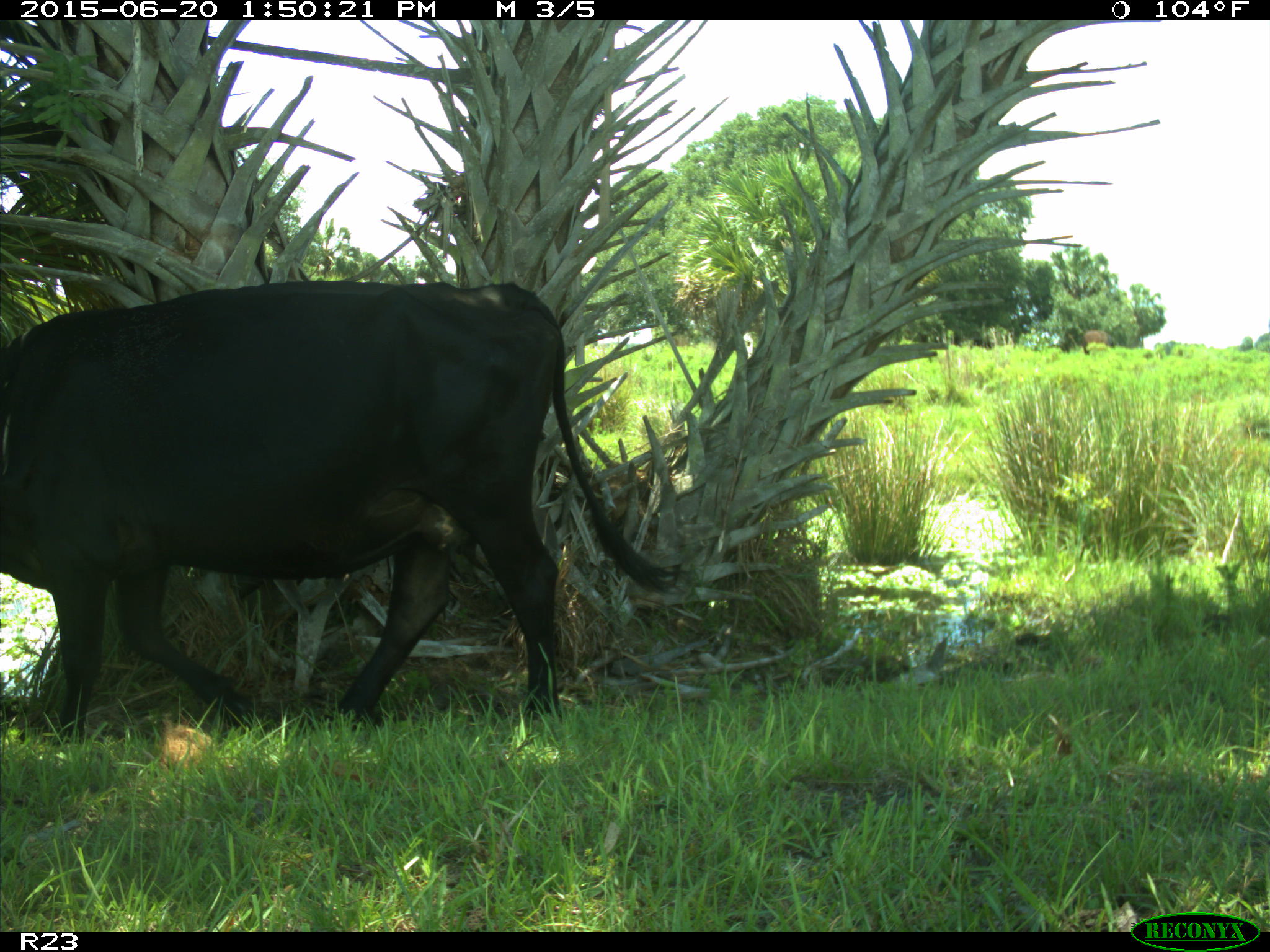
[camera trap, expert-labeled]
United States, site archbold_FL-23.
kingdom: Animalia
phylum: Chordata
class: Mammalia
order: Artiodactyla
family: Bovidae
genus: Bos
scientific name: Bos taurus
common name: domestic cow